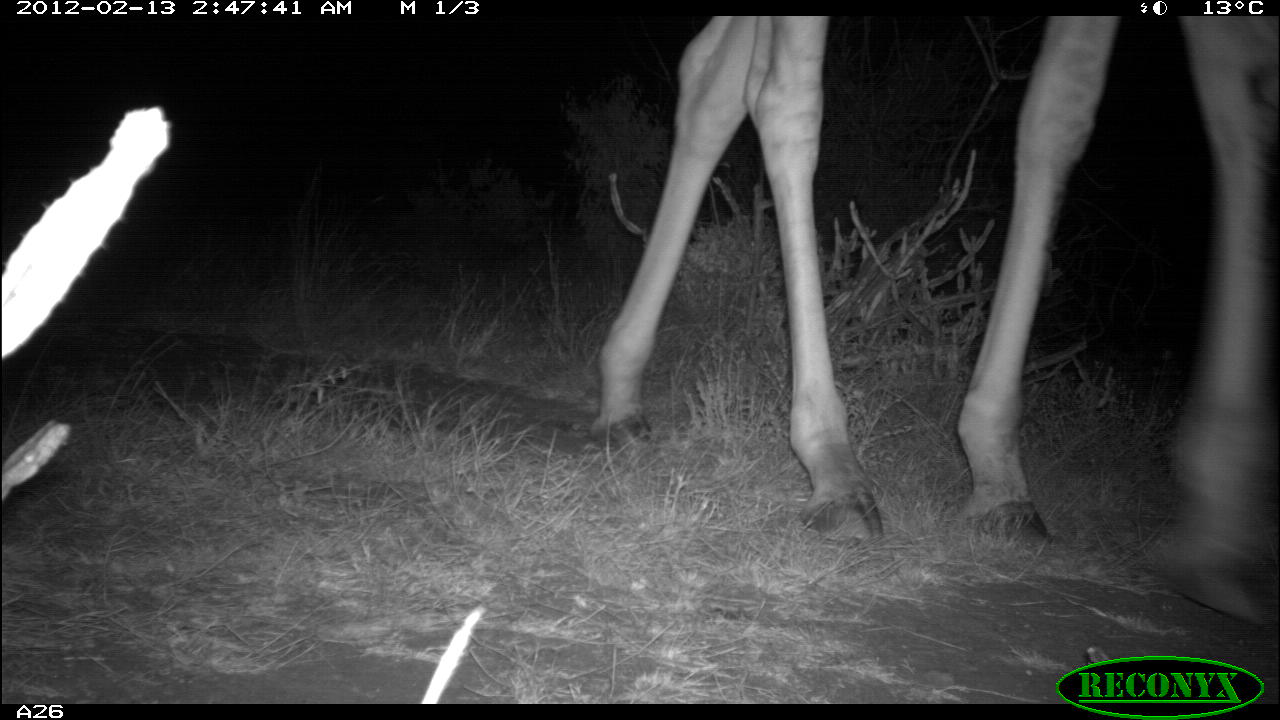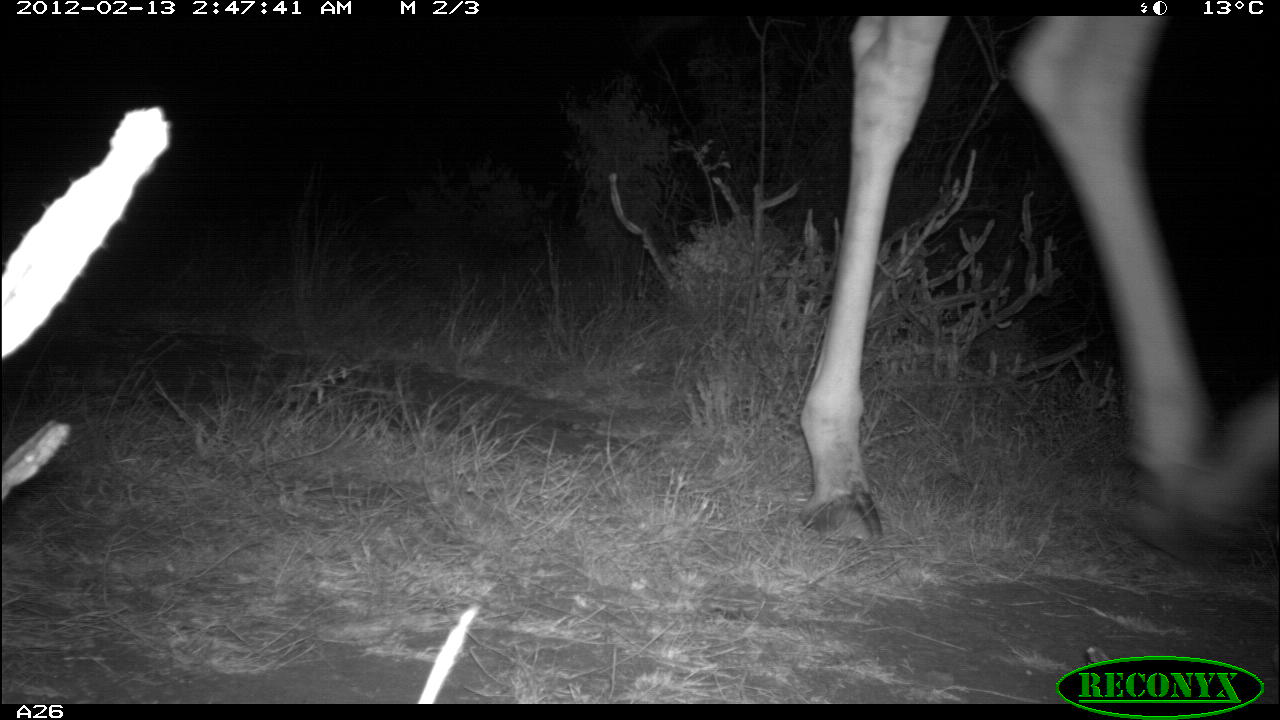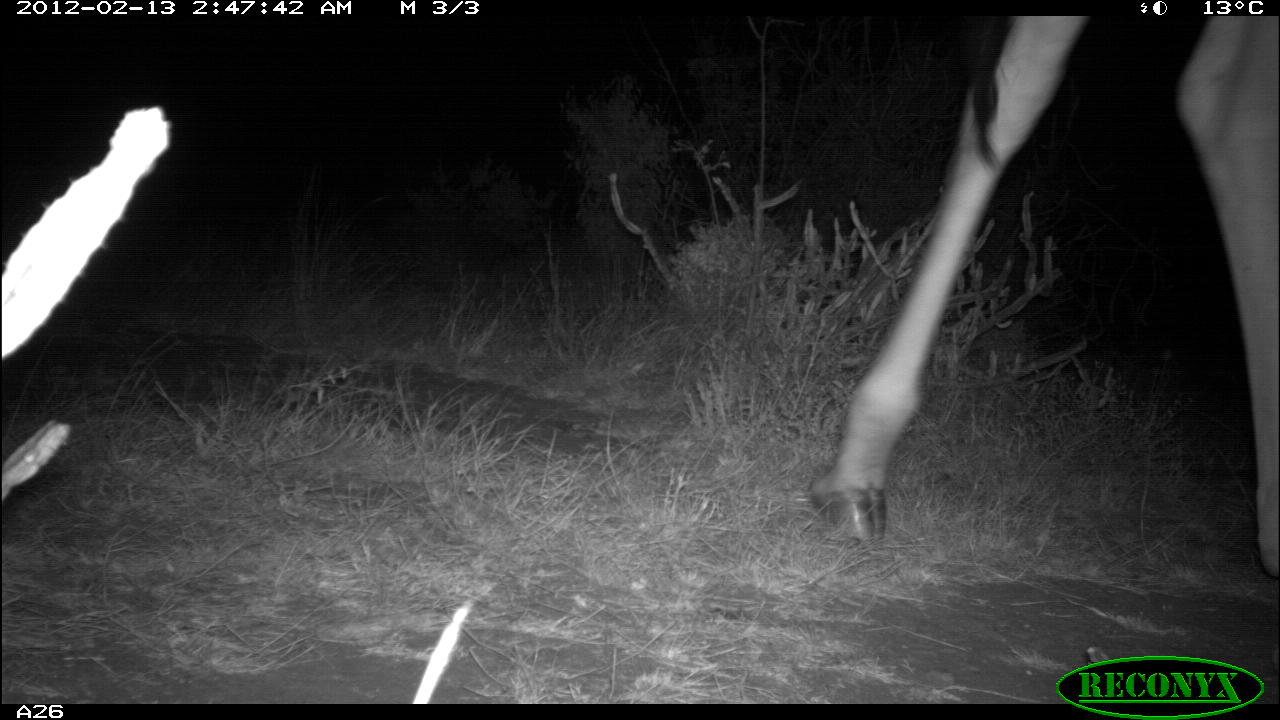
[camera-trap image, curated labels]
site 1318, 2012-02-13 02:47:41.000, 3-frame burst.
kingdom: Animalia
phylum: Chordata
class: Mammalia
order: Artiodactyla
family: Giraffidae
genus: Giraffa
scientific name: Giraffa camelopardalis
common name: giraffe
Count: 1.